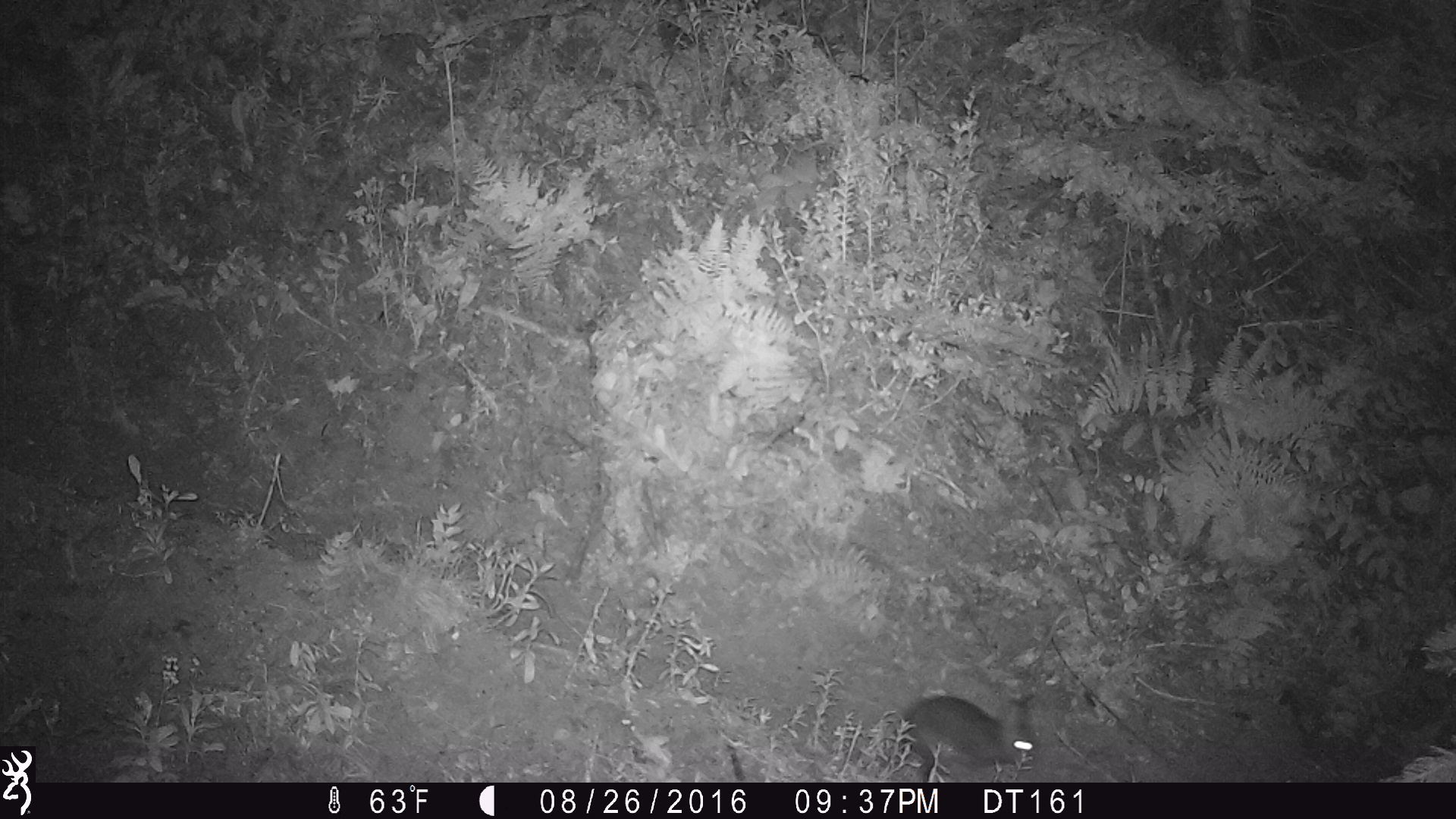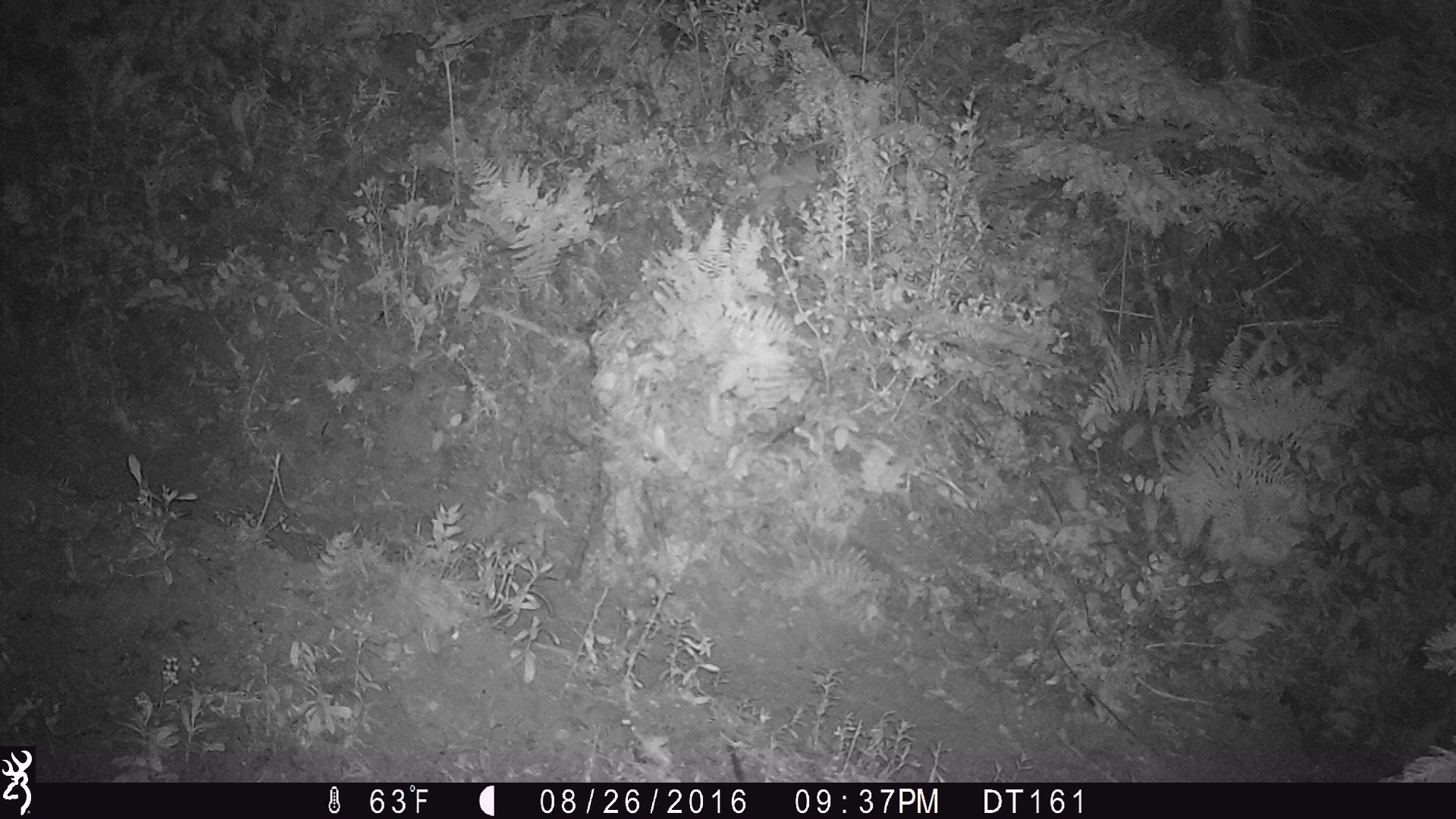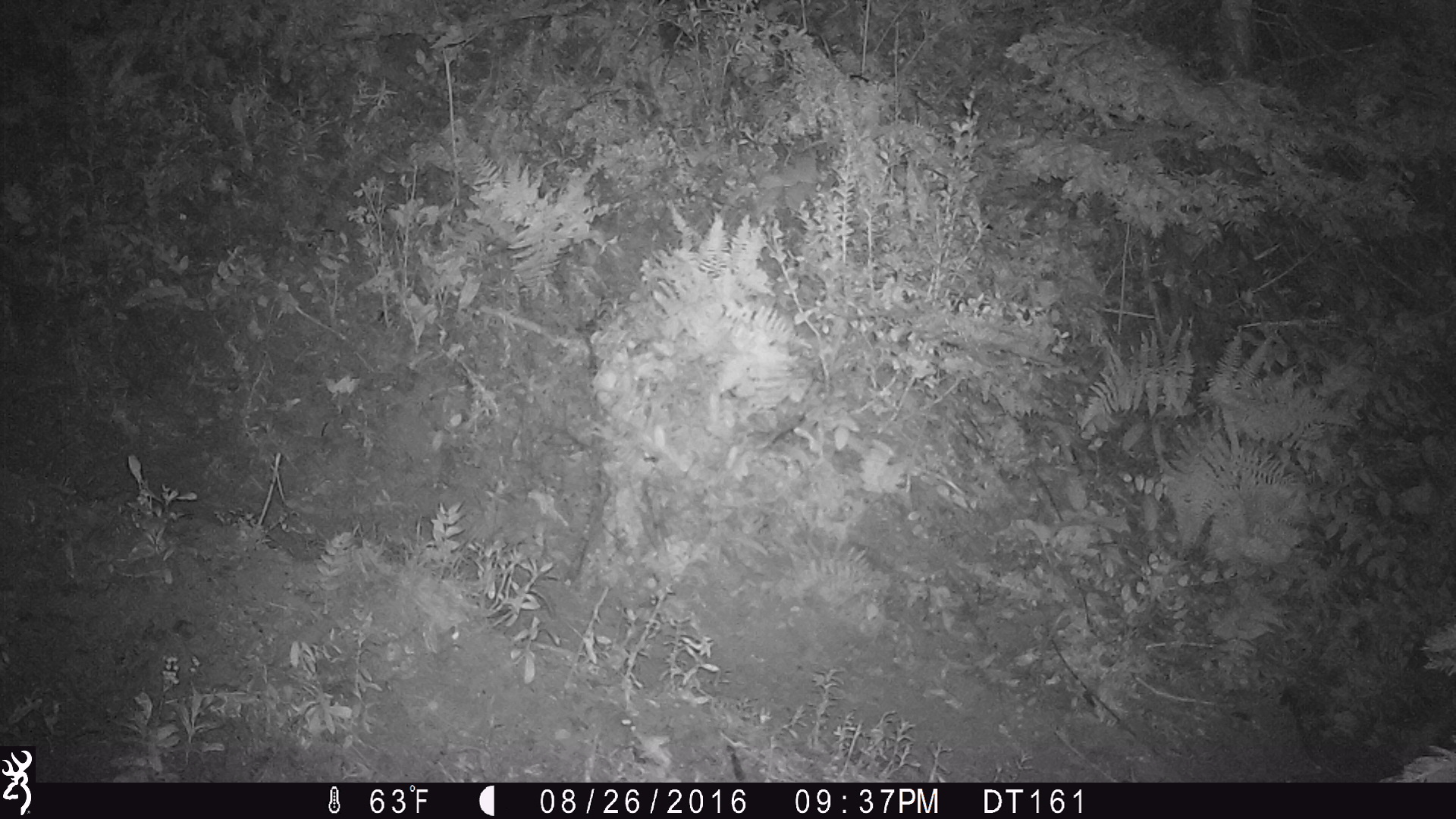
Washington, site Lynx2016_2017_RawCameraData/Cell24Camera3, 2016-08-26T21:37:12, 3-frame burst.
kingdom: Animalia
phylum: Chordata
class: Mammalia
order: Lagomorpha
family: Leporidae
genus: Lepus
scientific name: Lepus americanus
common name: snowshoe hare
Lepus americanus (snowshoe hare). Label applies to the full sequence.